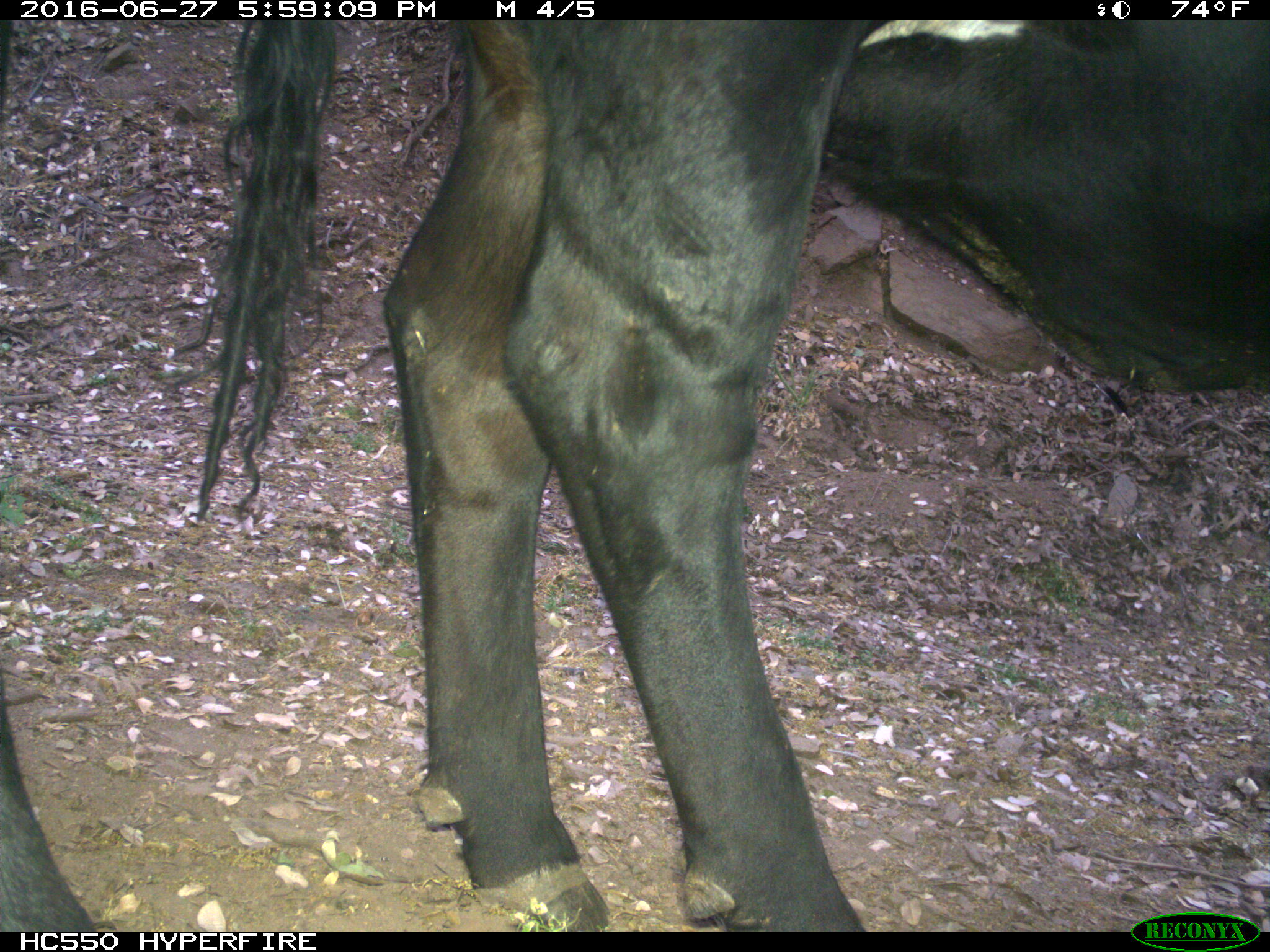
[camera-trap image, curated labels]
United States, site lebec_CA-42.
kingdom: Animalia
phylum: Chordata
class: Mammalia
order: Artiodactyla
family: Bovidae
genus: Bos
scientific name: Bos taurus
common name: domestic cow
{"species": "Bos taurus (domestic cow)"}